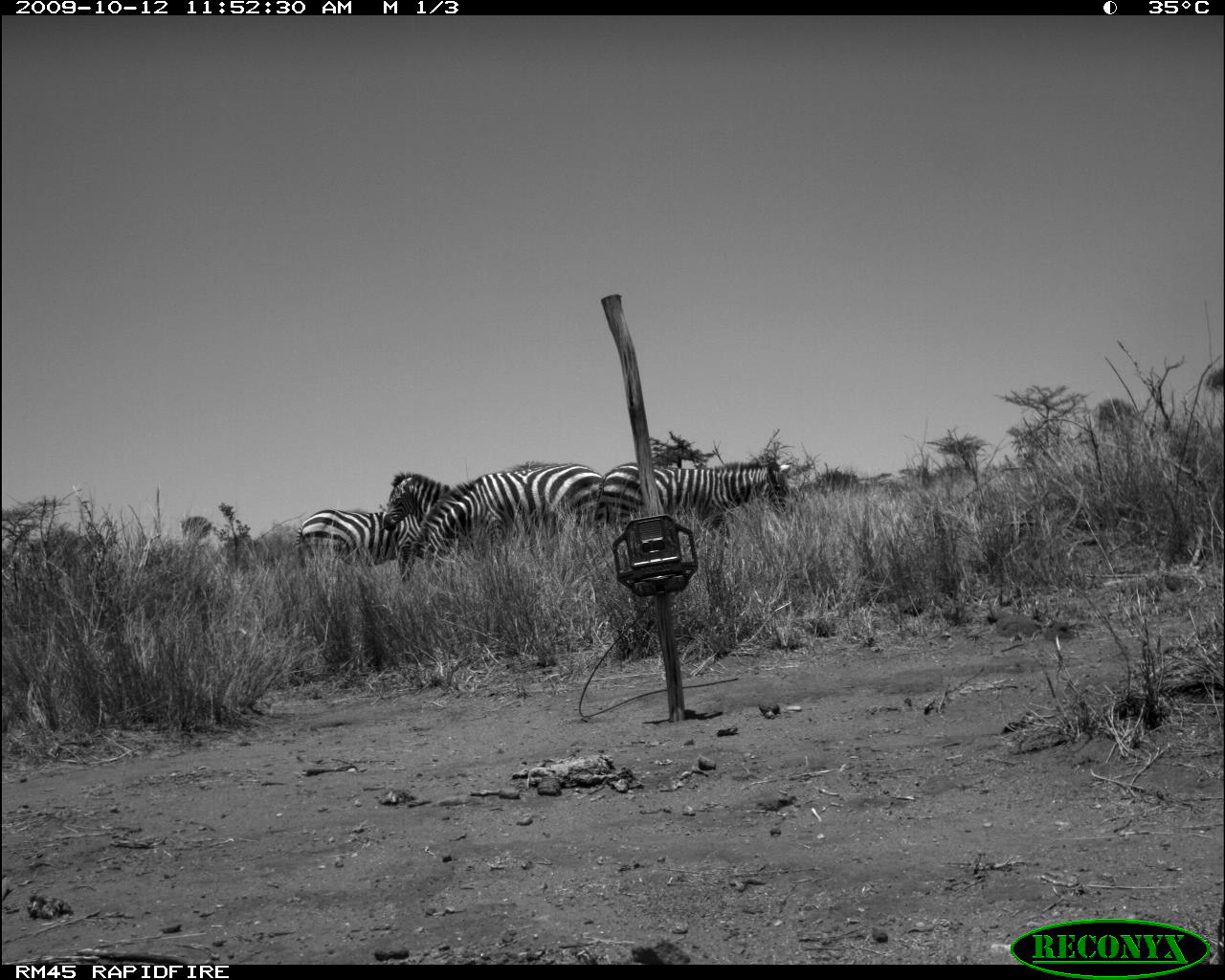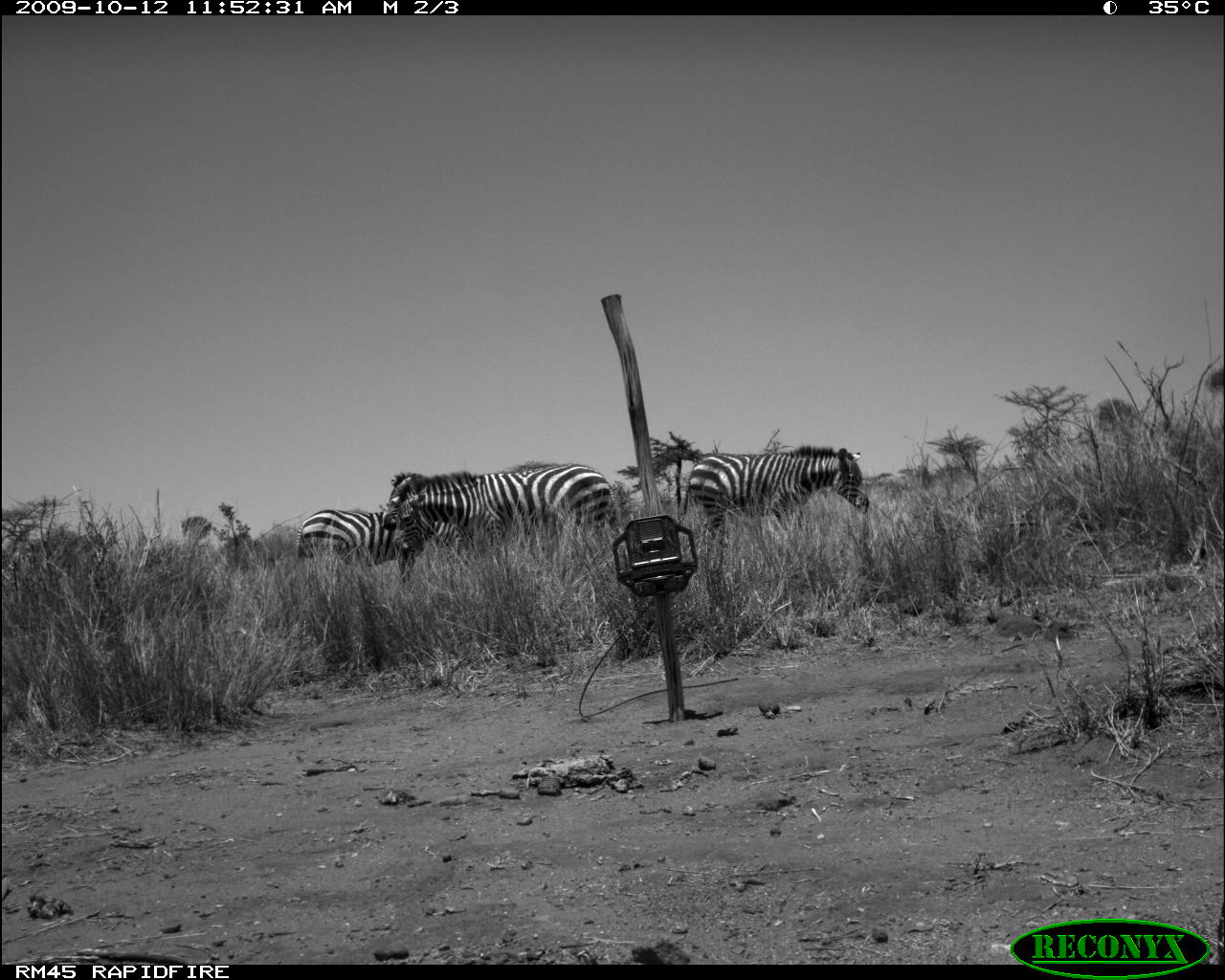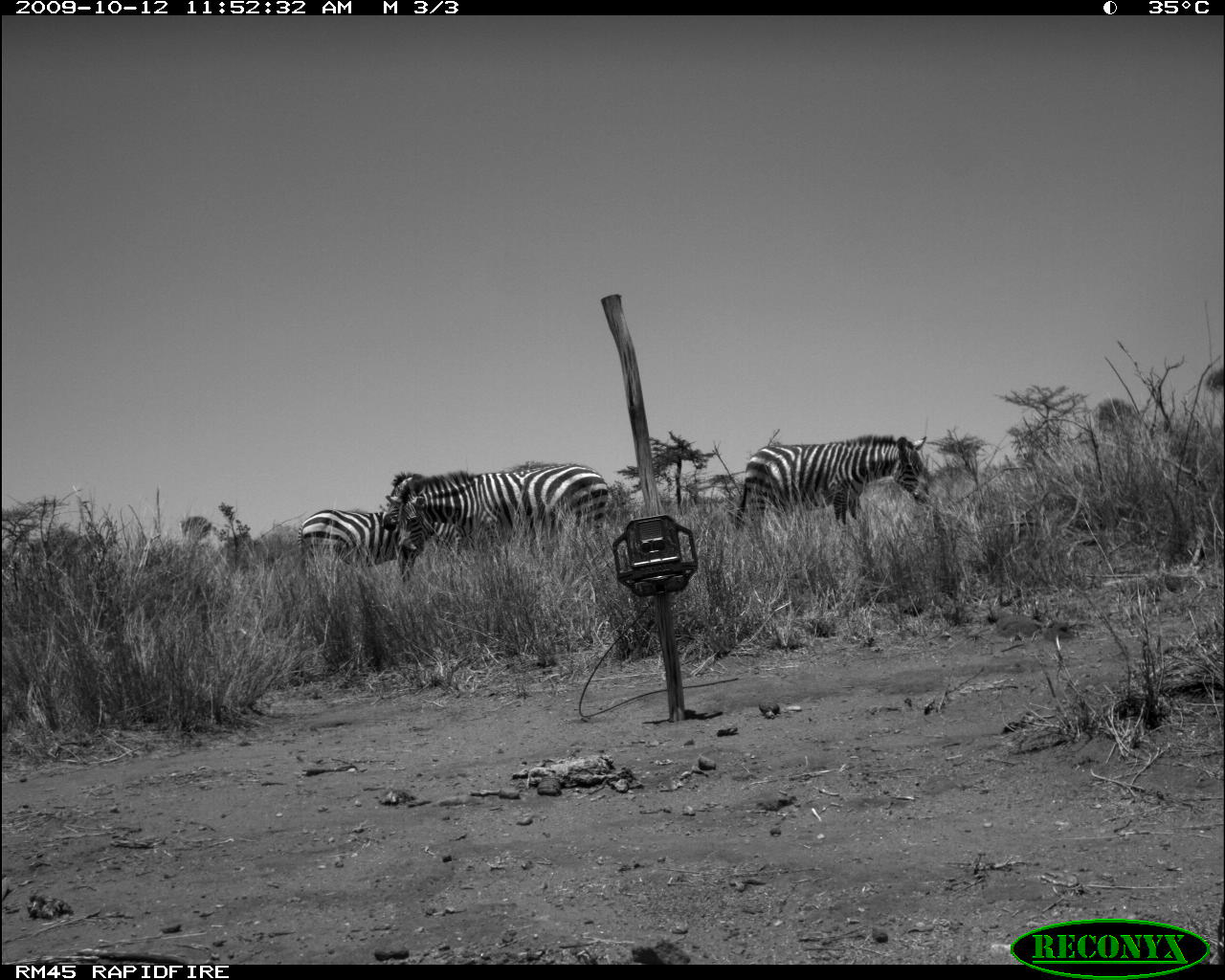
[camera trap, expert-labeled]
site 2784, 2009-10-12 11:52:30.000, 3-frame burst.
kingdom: Animalia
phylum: Chordata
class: Mammalia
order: Perissodactyla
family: Equidae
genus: Equus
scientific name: Equus quagga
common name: plains zebra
Equus quagga (plains zebra), count 4.